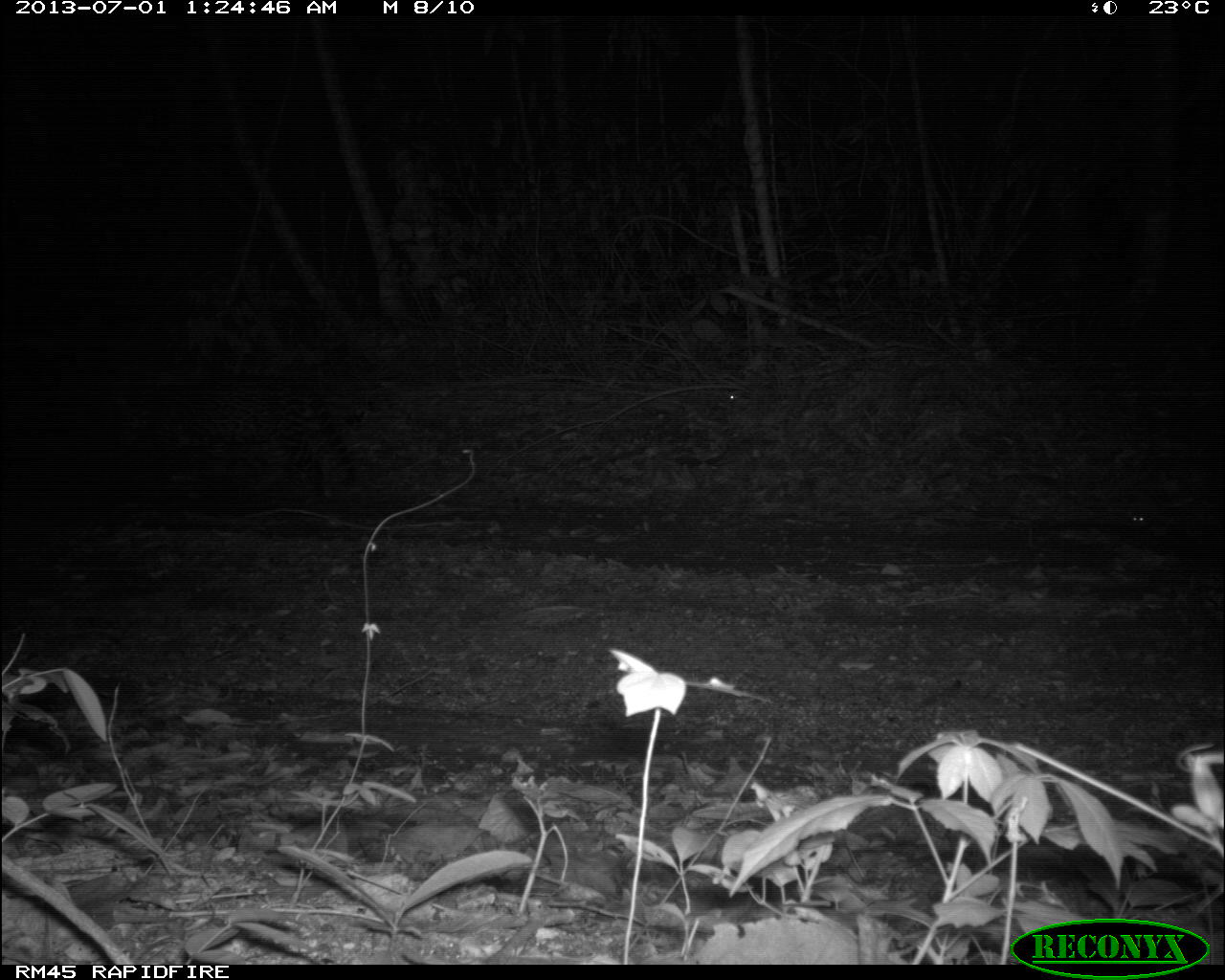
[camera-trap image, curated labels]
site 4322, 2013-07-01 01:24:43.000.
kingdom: Animalia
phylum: Chordata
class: Mammalia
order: Carnivora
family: Felidae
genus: Leopardus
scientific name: Leopardus pardalis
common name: ocelot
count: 1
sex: male